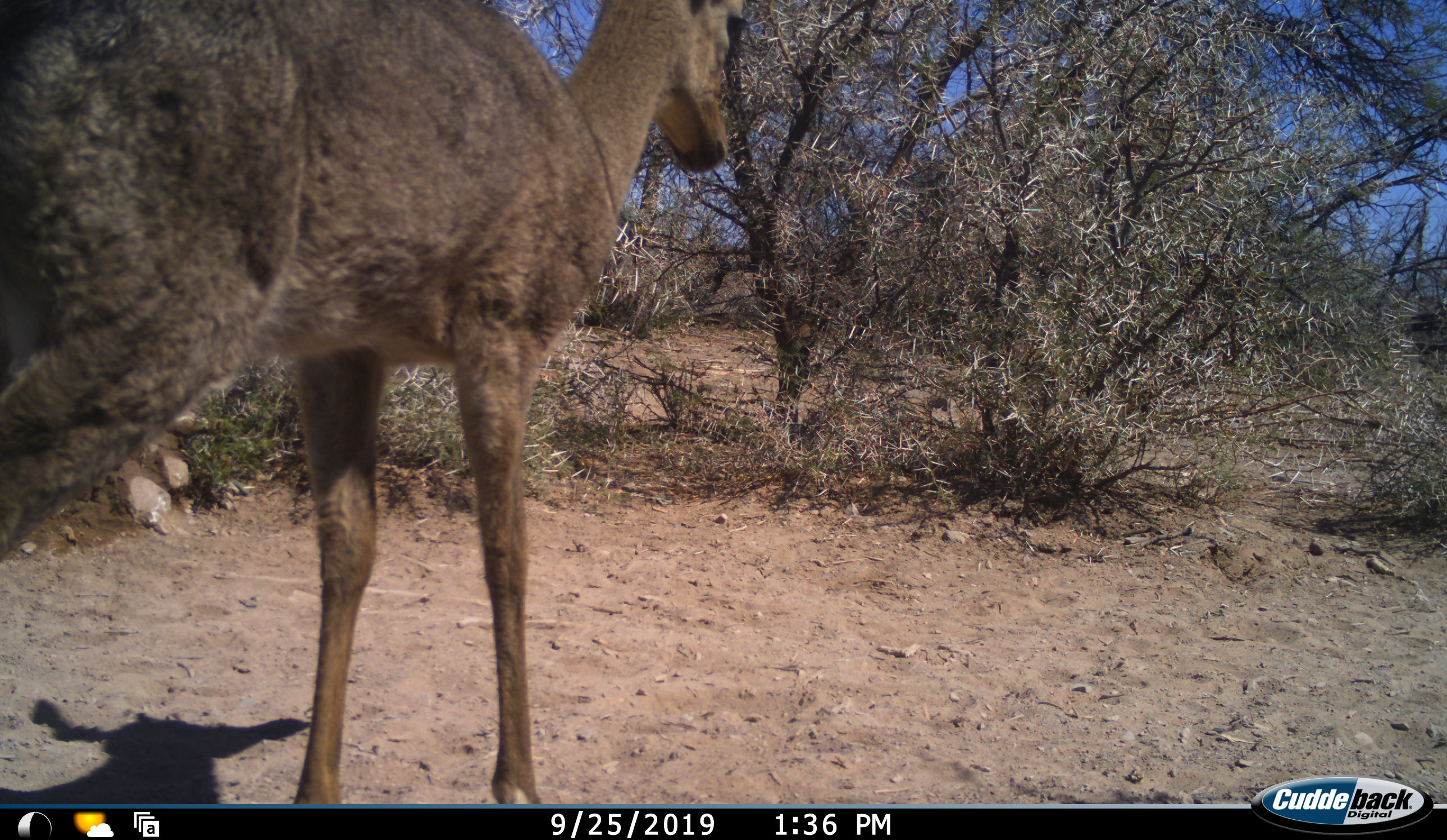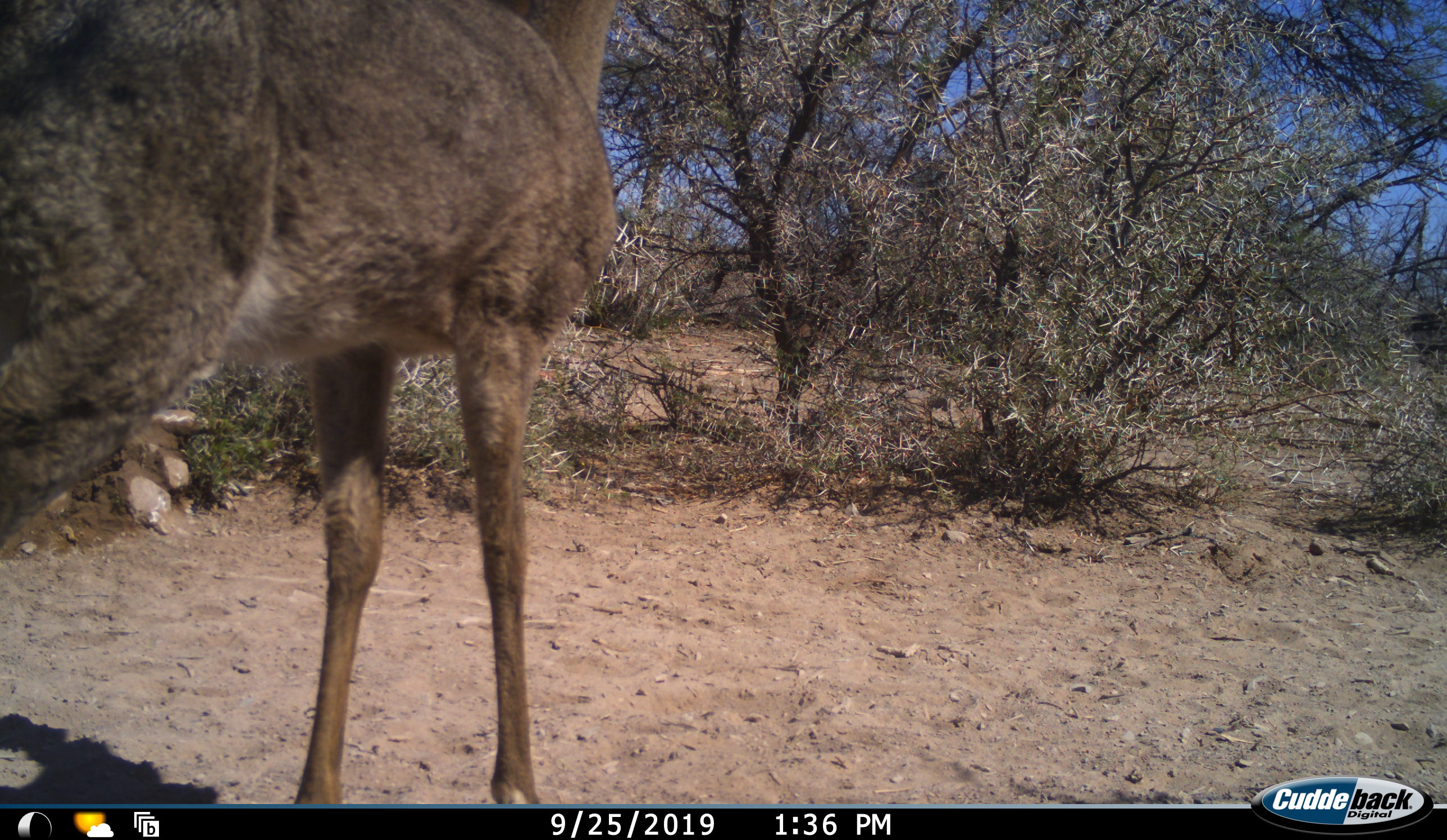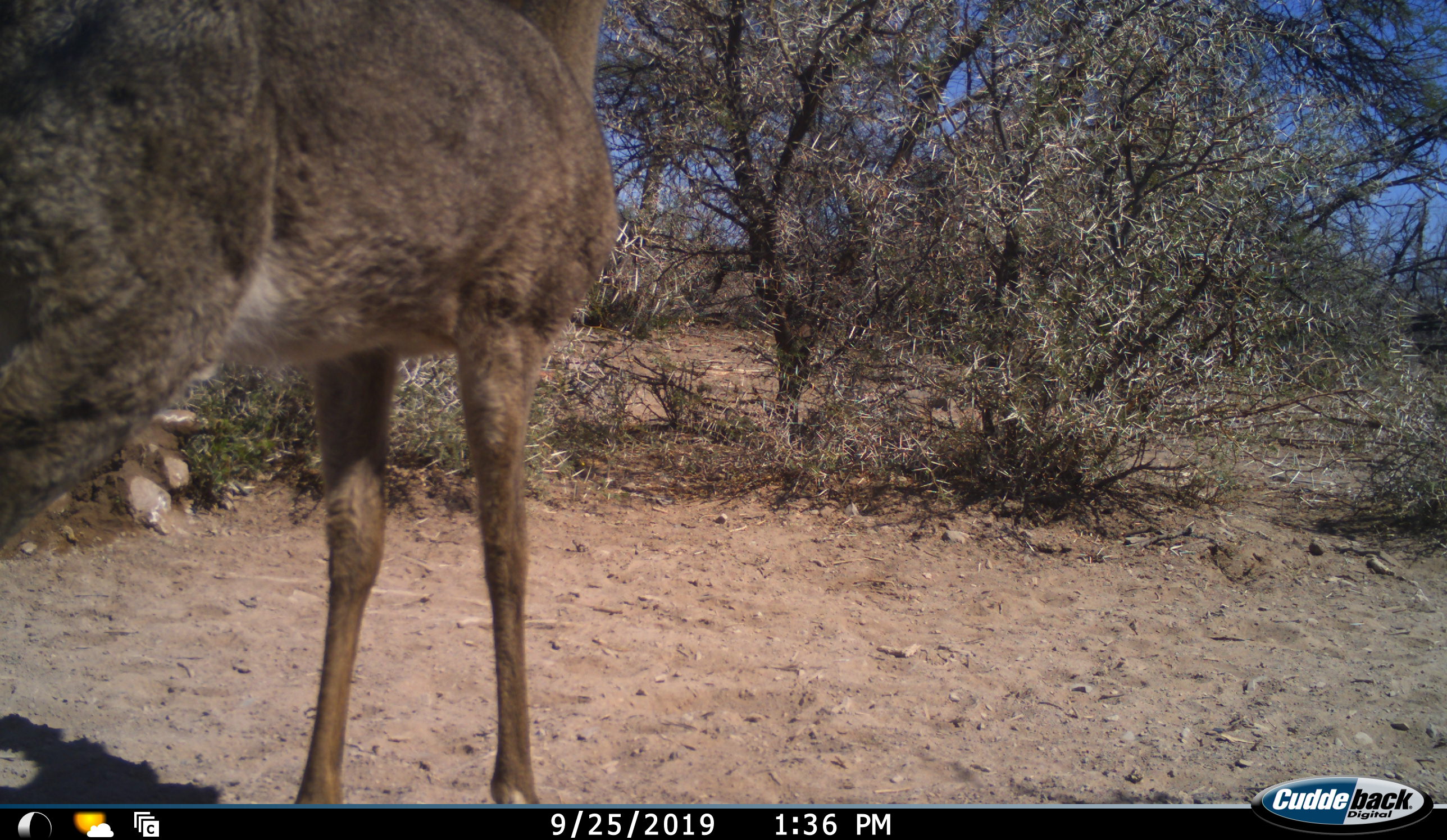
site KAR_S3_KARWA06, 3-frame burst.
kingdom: Animalia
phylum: Chordata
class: Mammalia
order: Artiodactyla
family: Bovidae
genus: Pelea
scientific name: Pelea capreolus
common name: grey rhebok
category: rhebokgrey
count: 1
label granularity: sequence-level